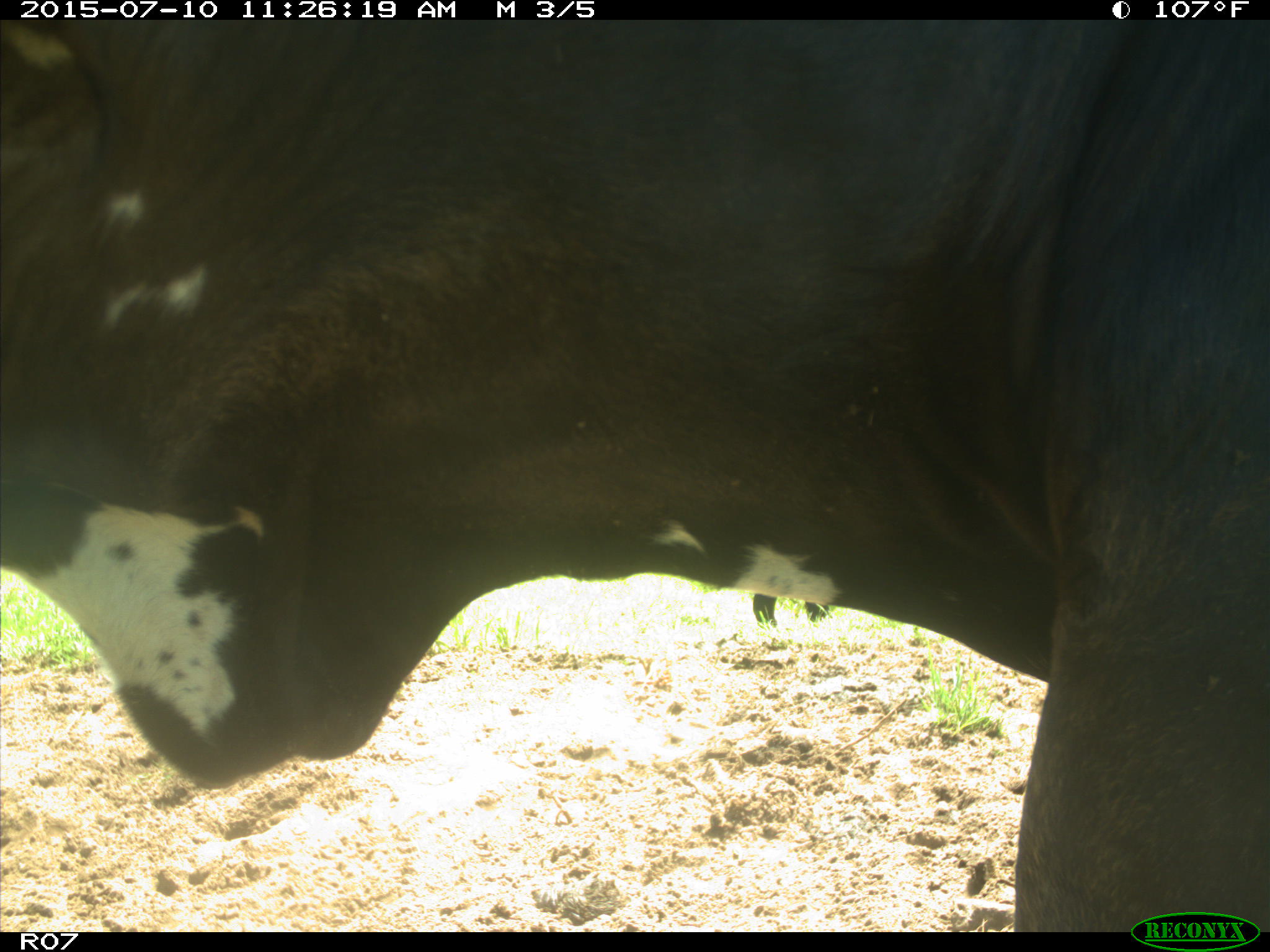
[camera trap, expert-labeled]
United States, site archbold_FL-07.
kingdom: Animalia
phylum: Chordata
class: Mammalia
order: Artiodactyla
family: Bovidae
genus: Bos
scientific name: Bos taurus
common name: domestic cow